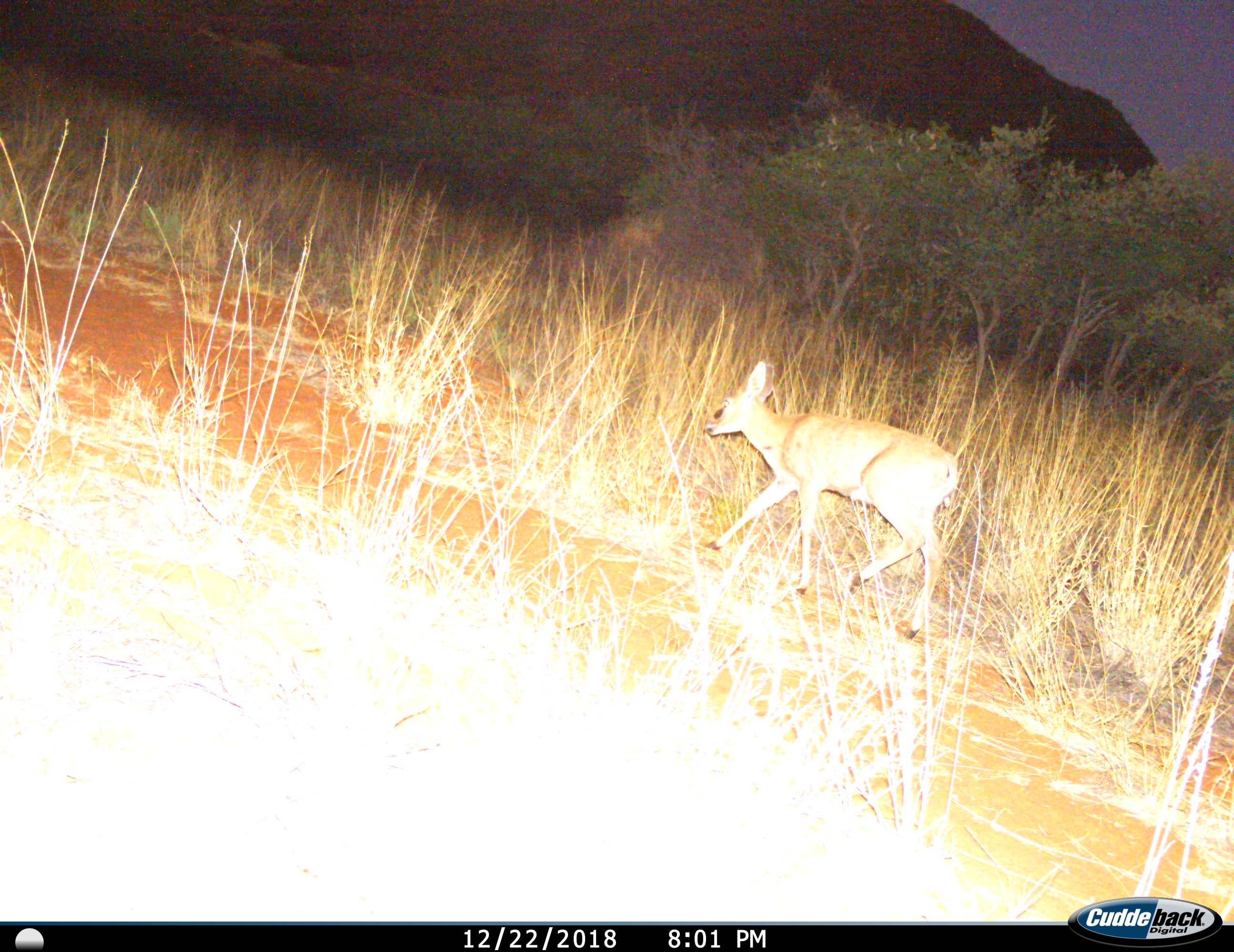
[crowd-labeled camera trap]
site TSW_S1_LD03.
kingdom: Animalia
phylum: Chordata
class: Mammalia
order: Artiodactyla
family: Bovidae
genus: Raphicerus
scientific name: Raphicerus campestris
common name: steenbok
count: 1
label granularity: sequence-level